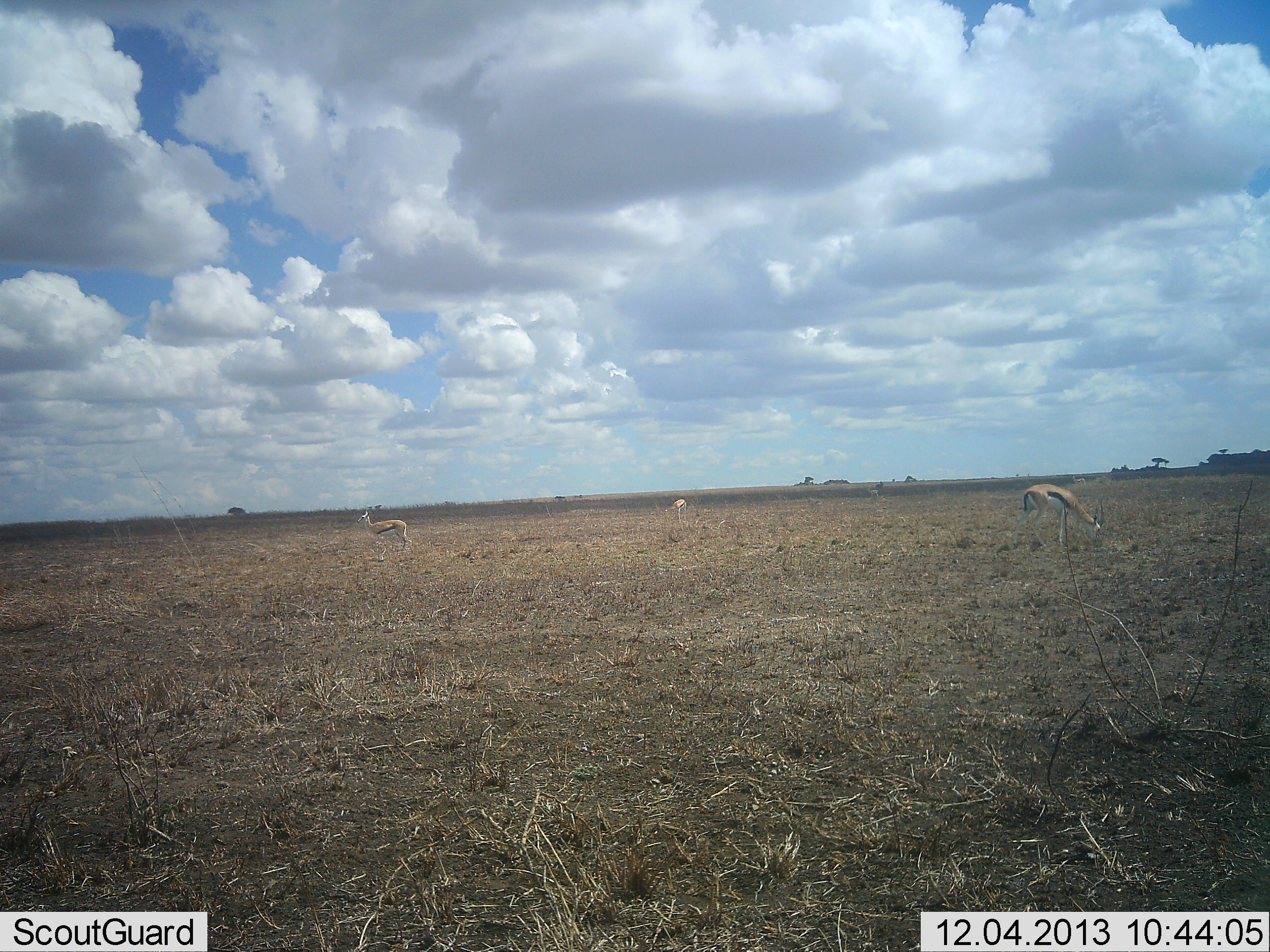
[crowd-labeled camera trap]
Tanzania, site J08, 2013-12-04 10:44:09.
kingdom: Animalia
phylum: Chordata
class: Mammalia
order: Artiodactyla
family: Bovidae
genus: Eudorcas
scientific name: Eudorcas thomsonii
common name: thomson's gazelle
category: gazellethomsons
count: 3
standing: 80%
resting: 0%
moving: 0%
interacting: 0%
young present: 0%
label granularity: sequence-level